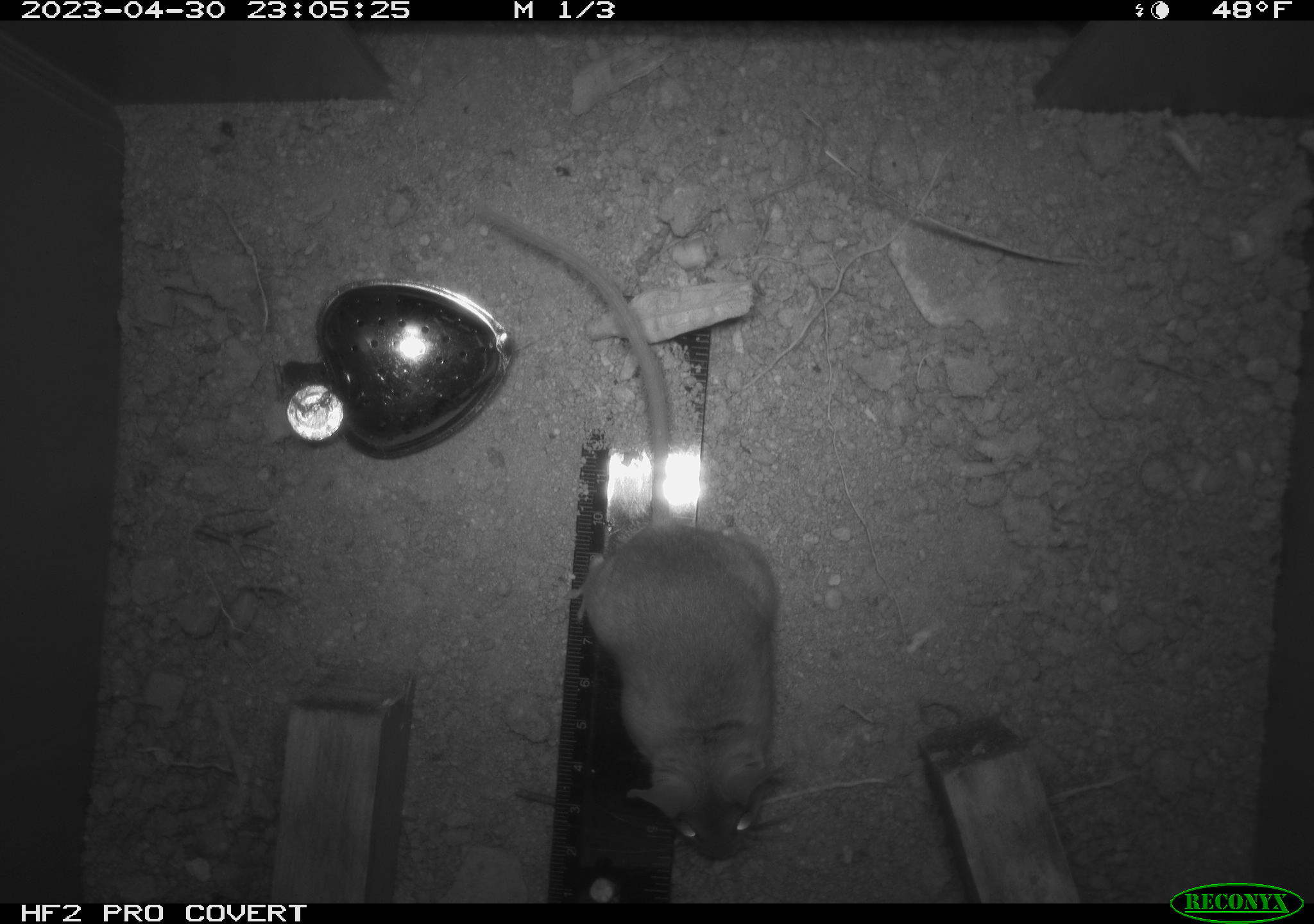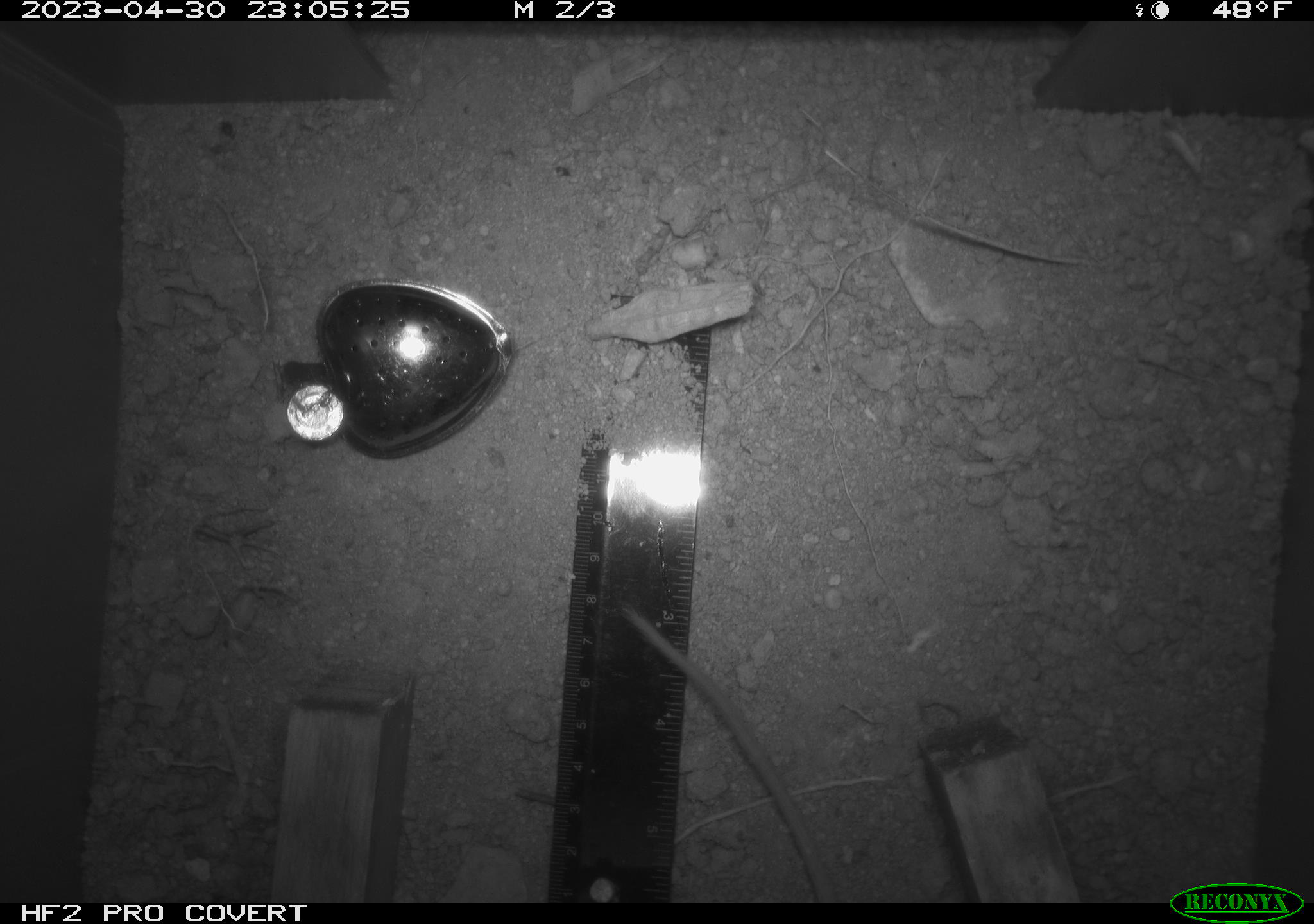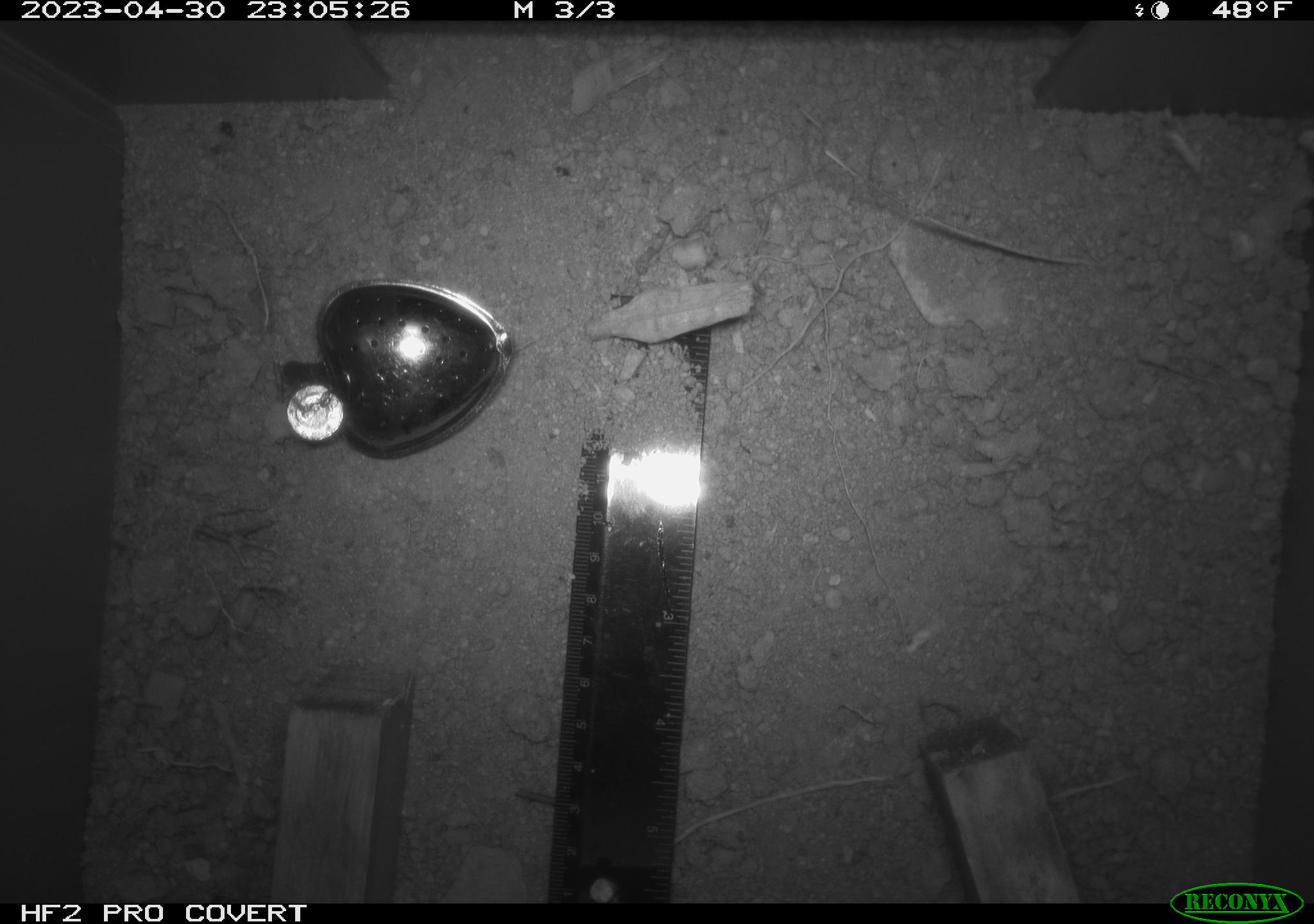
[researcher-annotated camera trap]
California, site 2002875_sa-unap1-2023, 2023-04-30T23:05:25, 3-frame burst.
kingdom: Animalia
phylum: Chordata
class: Mammalia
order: Rodentia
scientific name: Rodentia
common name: mouse species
Mouse species (Rodentia).